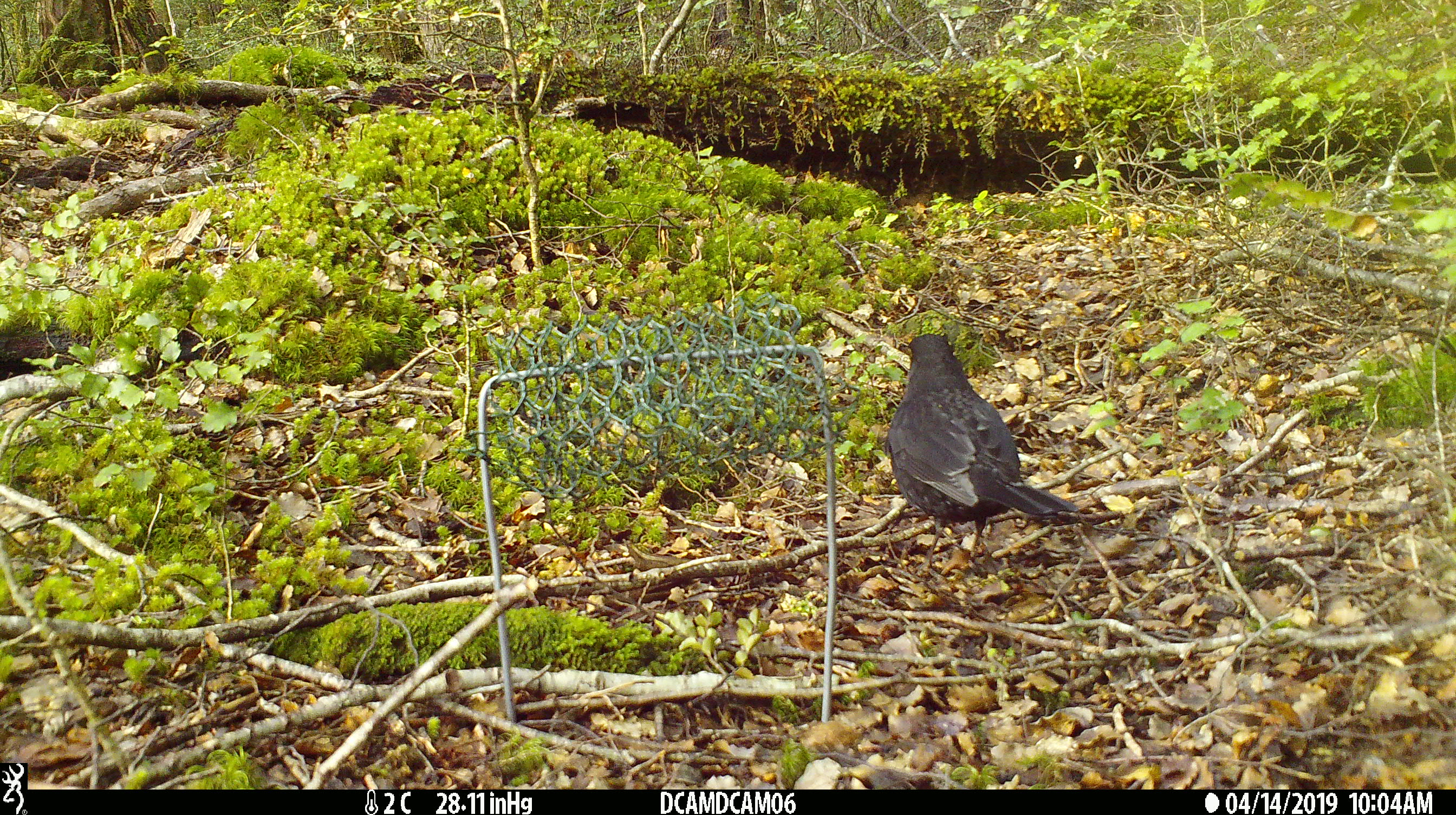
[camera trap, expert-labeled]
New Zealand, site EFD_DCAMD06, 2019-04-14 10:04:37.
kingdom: Animalia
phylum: Chordata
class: Aves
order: Passeriformes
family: Turdidae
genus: Turdus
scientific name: Turdus merula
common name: eurasian blackbird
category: blackbird